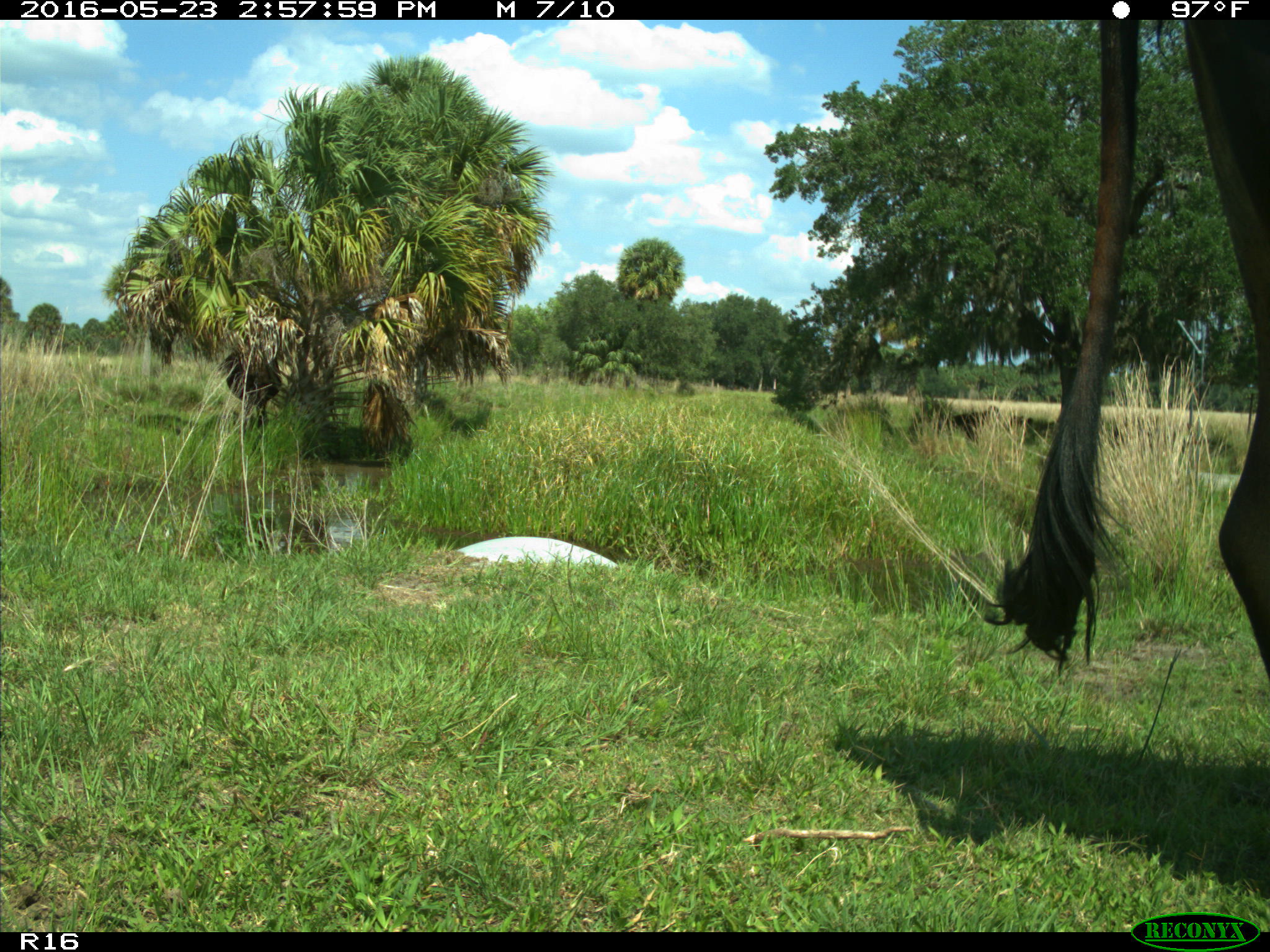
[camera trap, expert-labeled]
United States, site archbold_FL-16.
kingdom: Animalia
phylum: Chordata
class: Mammalia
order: Artiodactyla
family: Bovidae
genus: Bos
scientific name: Bos taurus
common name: domestic cow